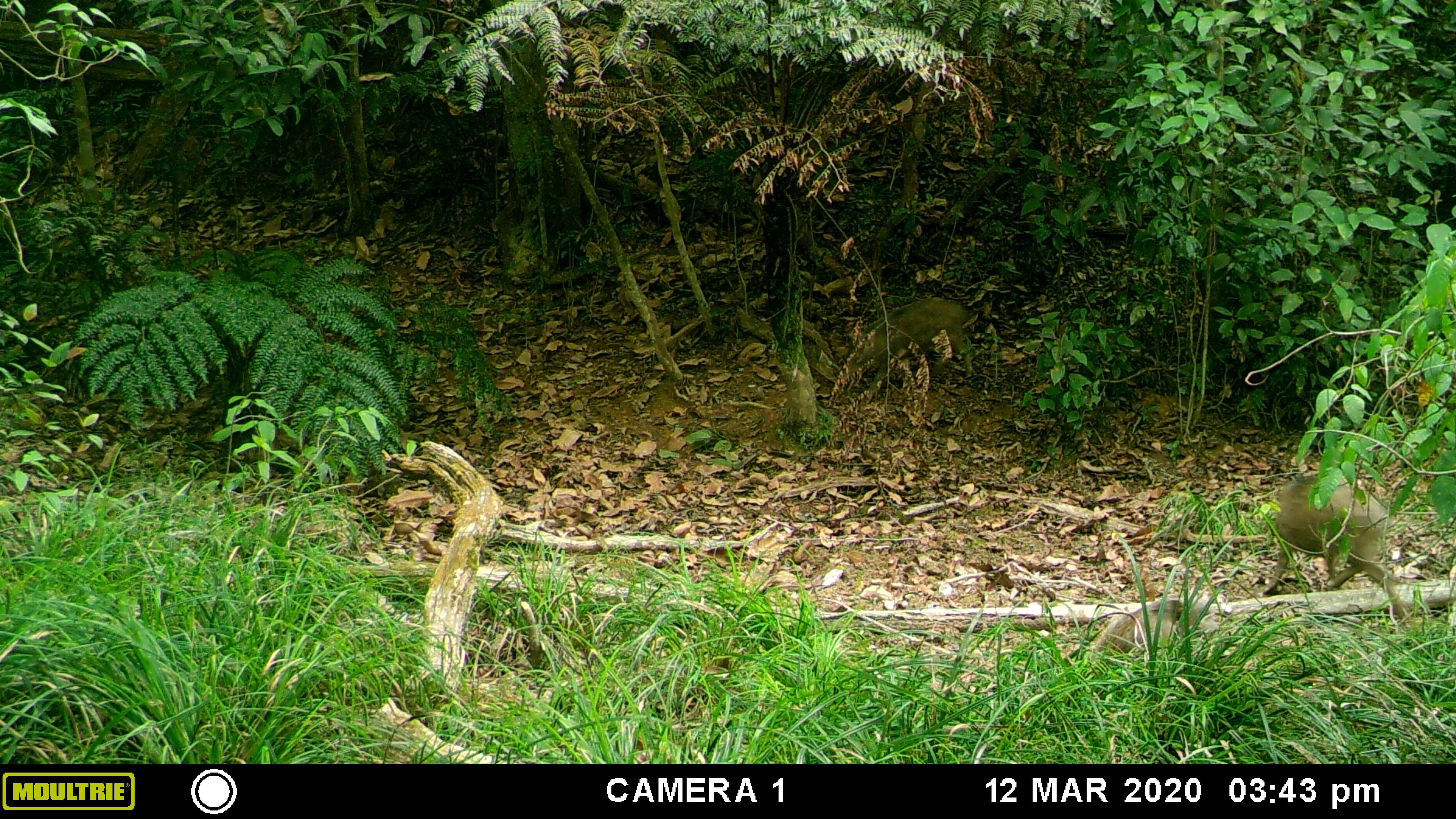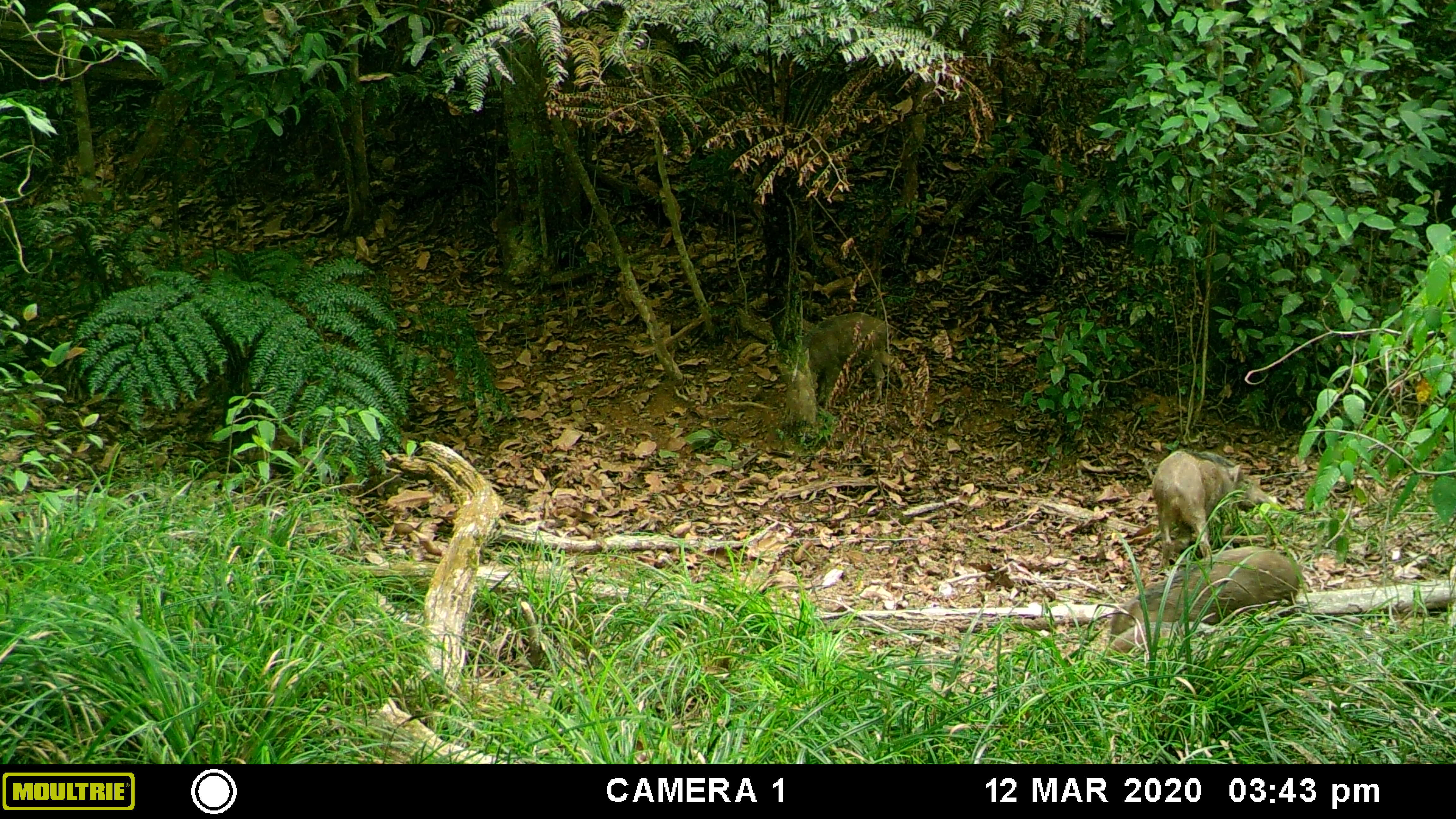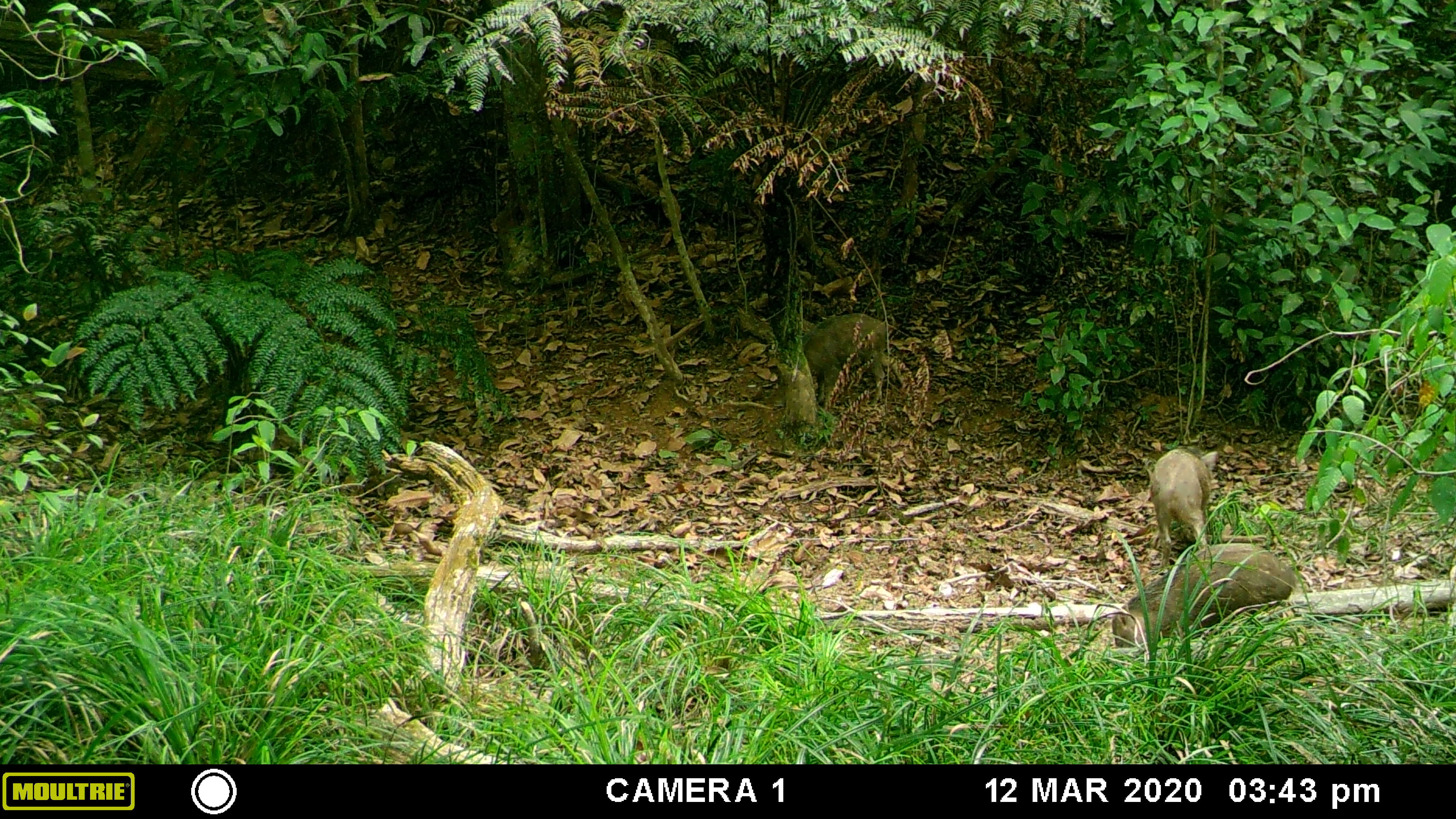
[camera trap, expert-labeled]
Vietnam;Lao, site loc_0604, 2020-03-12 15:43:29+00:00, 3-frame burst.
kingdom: Animalia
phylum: Chordata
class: Mammalia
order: Artiodactyla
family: Suidae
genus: Sus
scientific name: Sus scrofa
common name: eurasian wild pig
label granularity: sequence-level